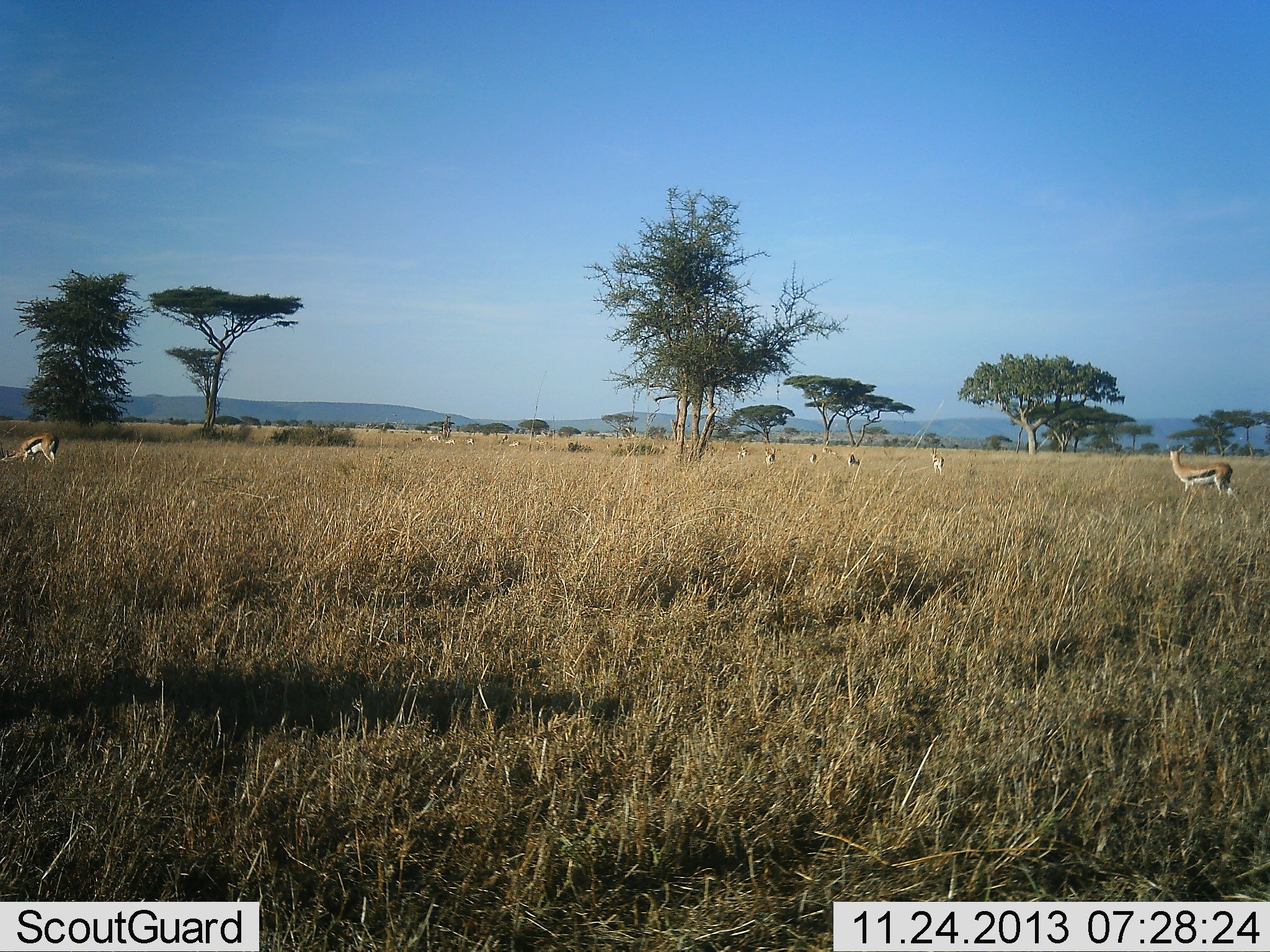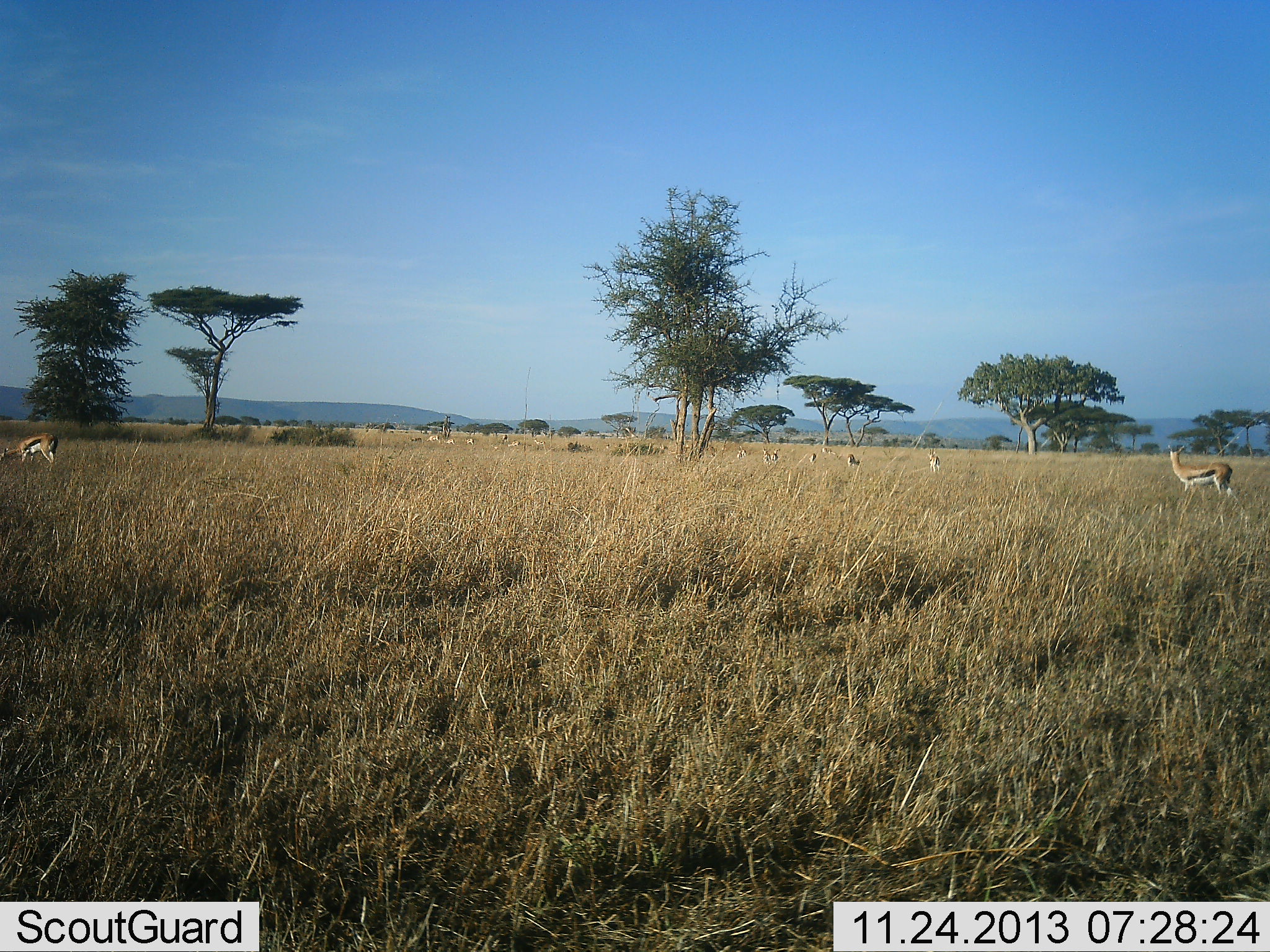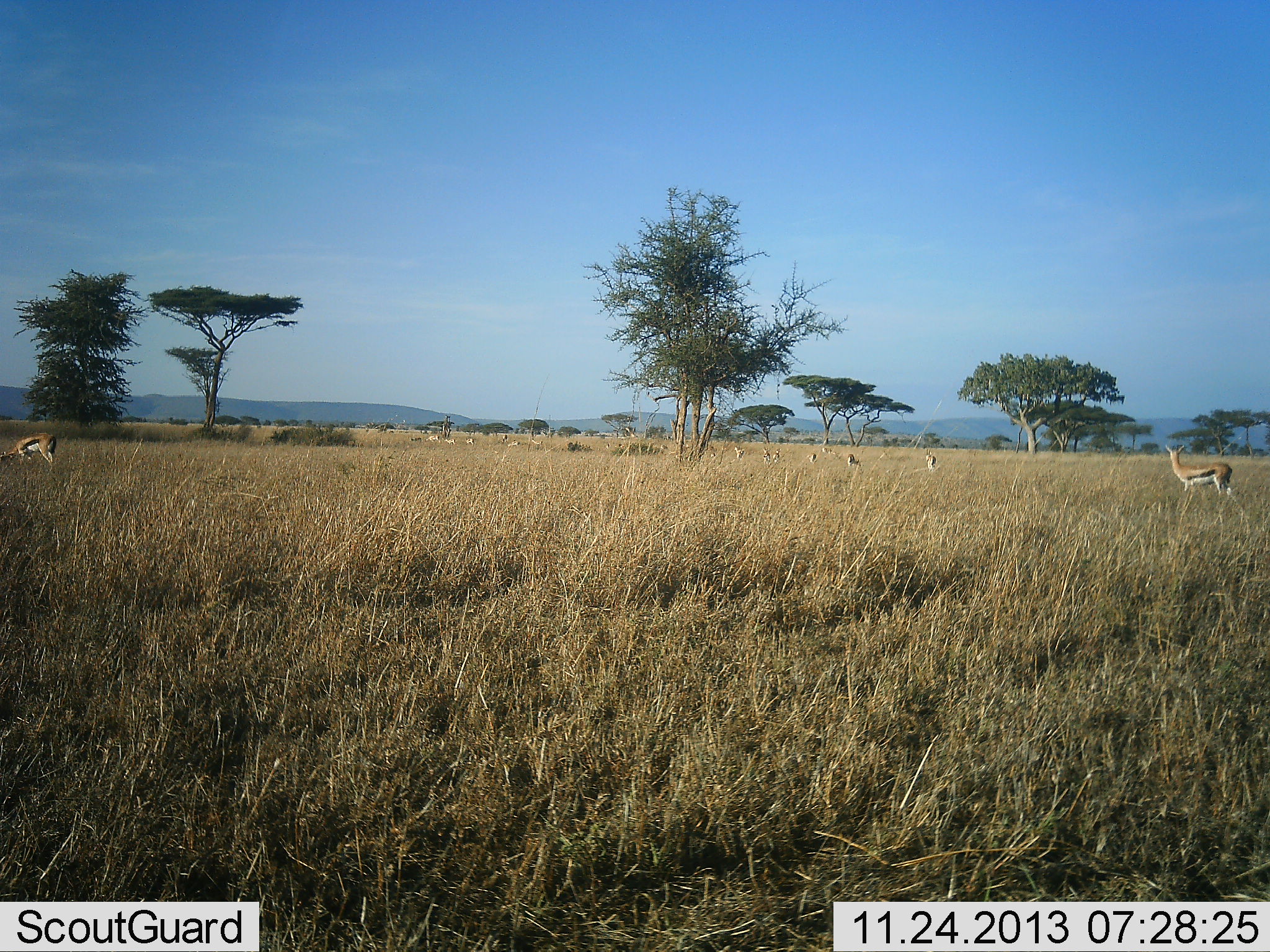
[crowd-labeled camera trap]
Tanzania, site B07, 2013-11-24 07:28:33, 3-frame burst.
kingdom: Animalia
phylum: Chordata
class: Mammalia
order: Artiodactyla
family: Bovidae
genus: Eudorcas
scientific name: Eudorcas thomsonii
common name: thomson's gazelle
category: gazellethomsons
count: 11-50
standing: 90%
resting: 0%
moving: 30%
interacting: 0%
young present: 0%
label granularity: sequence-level